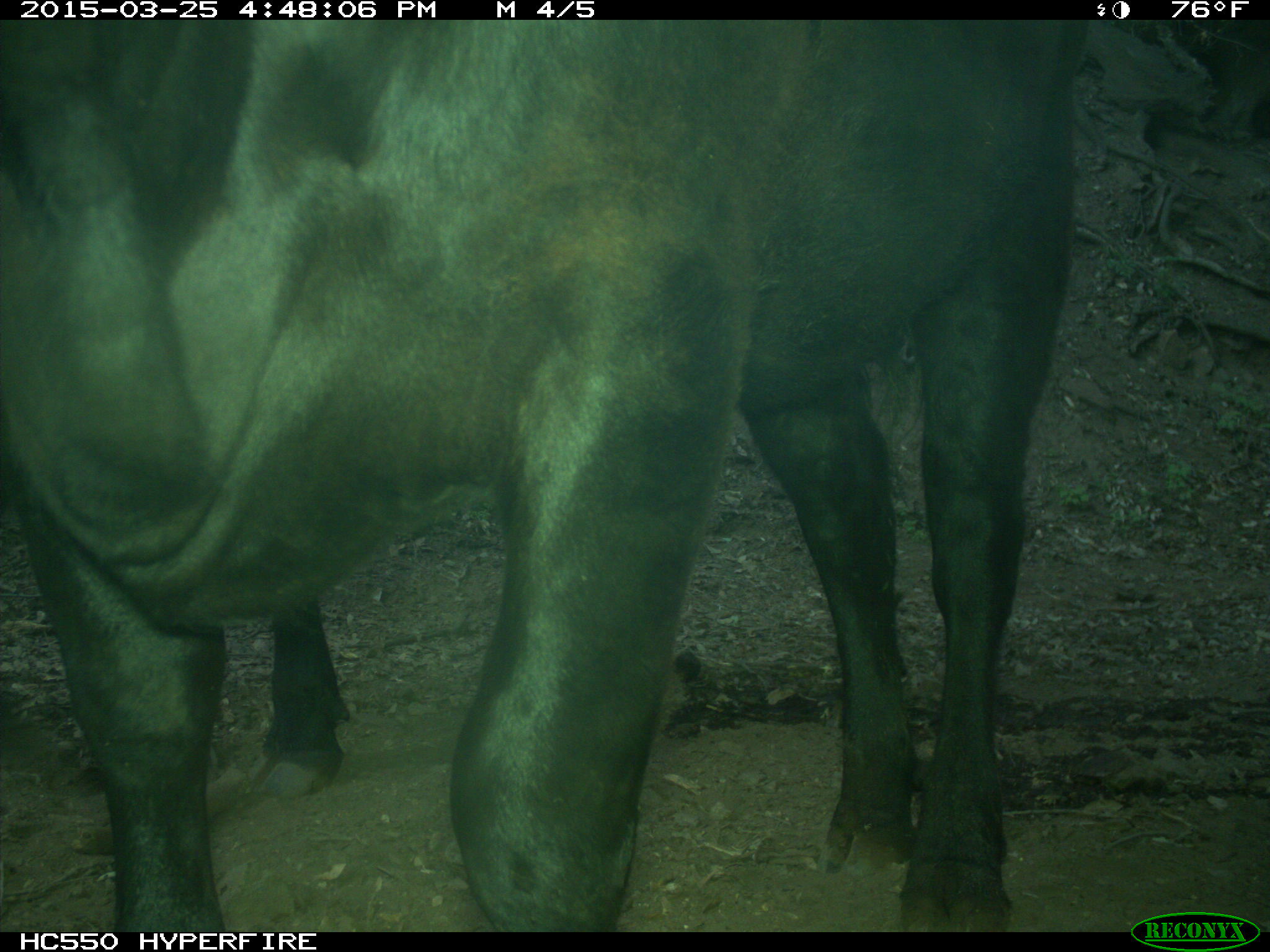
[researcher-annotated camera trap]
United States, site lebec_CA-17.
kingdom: Animalia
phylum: Chordata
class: Mammalia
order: Artiodactyla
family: Bovidae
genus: Bos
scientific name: Bos taurus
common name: domestic cow